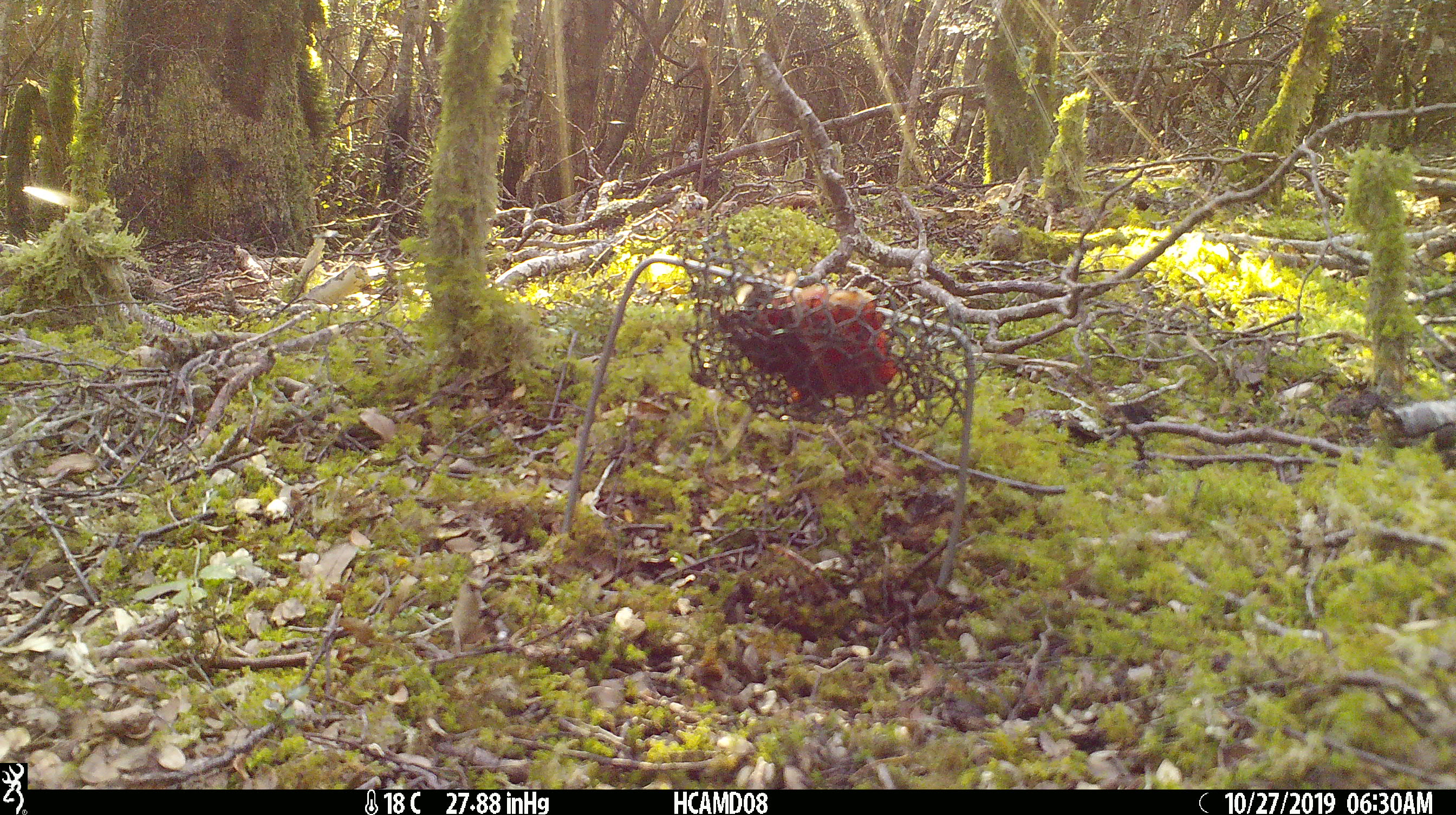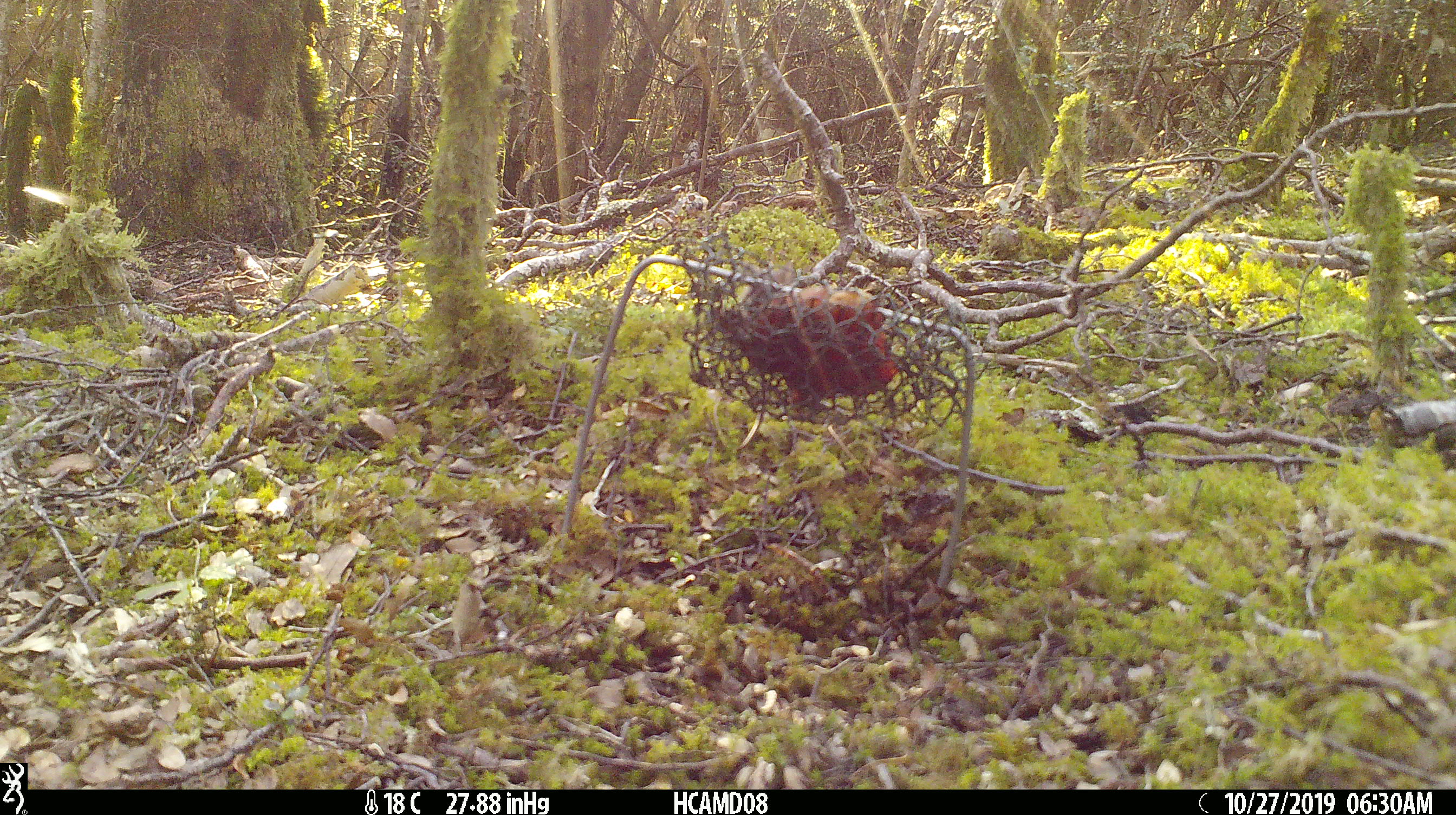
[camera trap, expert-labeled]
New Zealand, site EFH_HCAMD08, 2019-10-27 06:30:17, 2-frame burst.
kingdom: Animalia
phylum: Chordata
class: Mammalia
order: Rodentia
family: Muridae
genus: Mus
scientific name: Mus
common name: mouse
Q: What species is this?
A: Mouse (Mus).